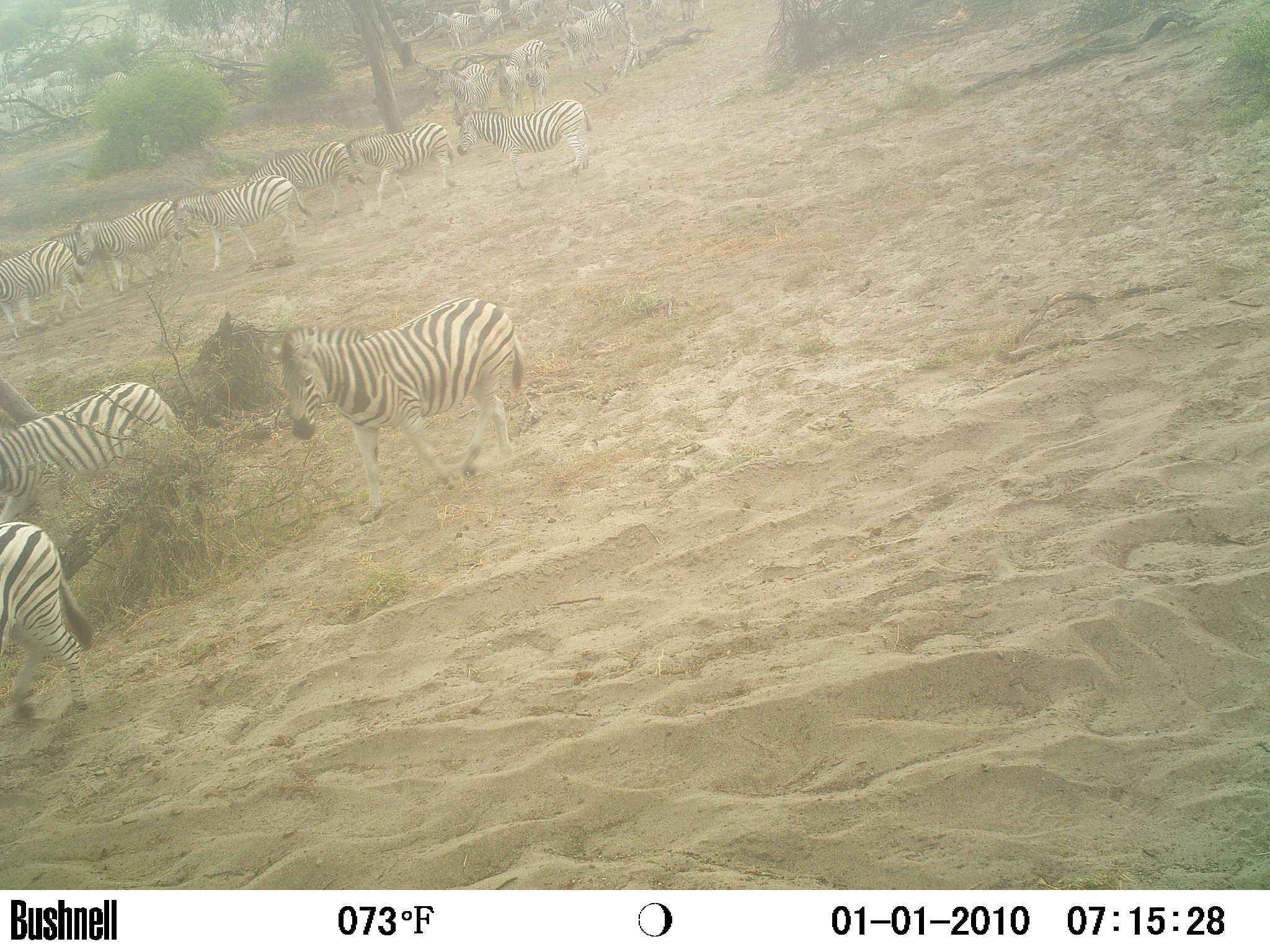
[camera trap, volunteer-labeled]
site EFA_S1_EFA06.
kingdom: Animalia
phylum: Chordata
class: Mammalia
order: Perissodactyla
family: Equidae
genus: Equus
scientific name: Equus quagga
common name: plains zebra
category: zebraplains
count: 51+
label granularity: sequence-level